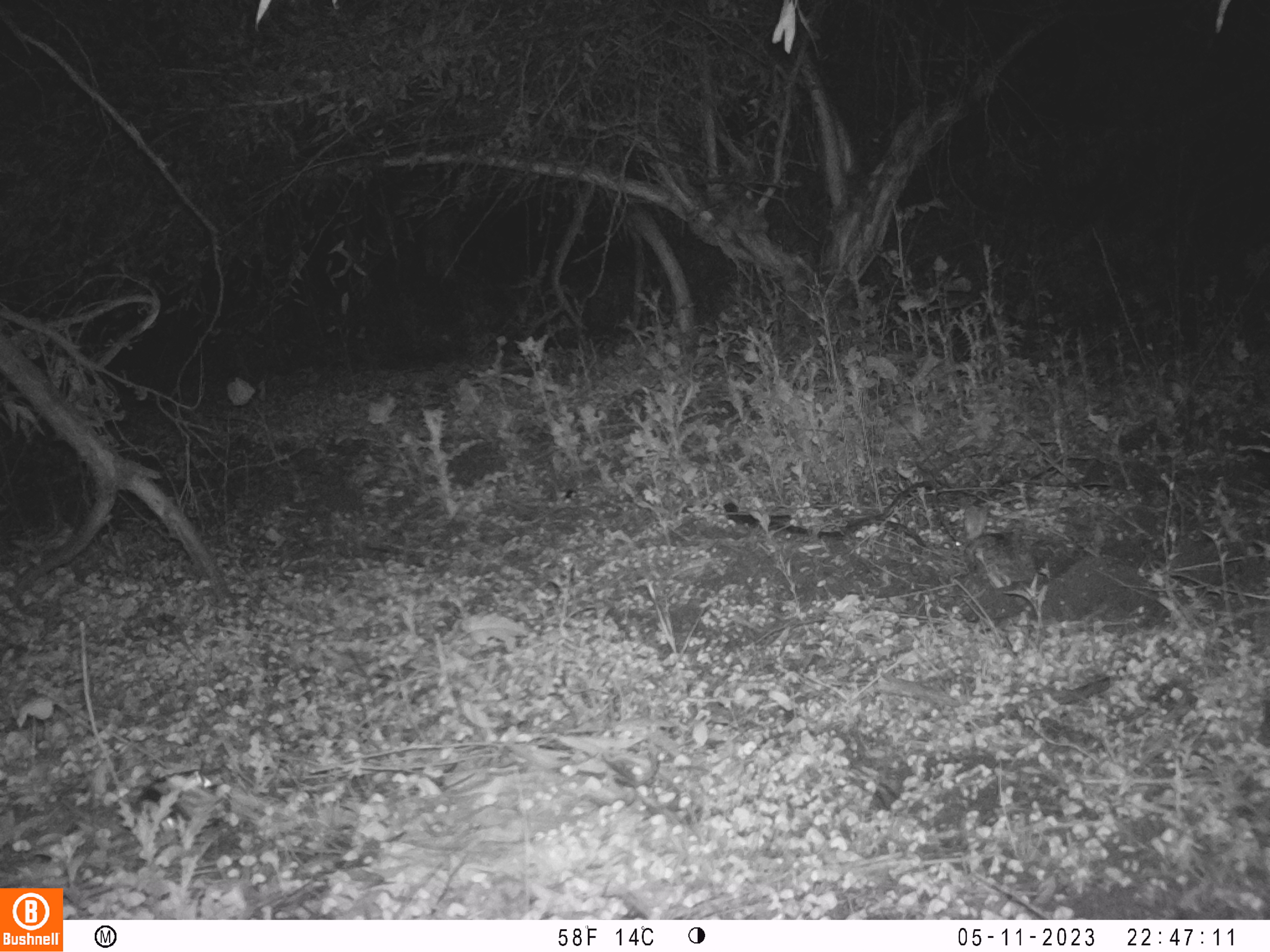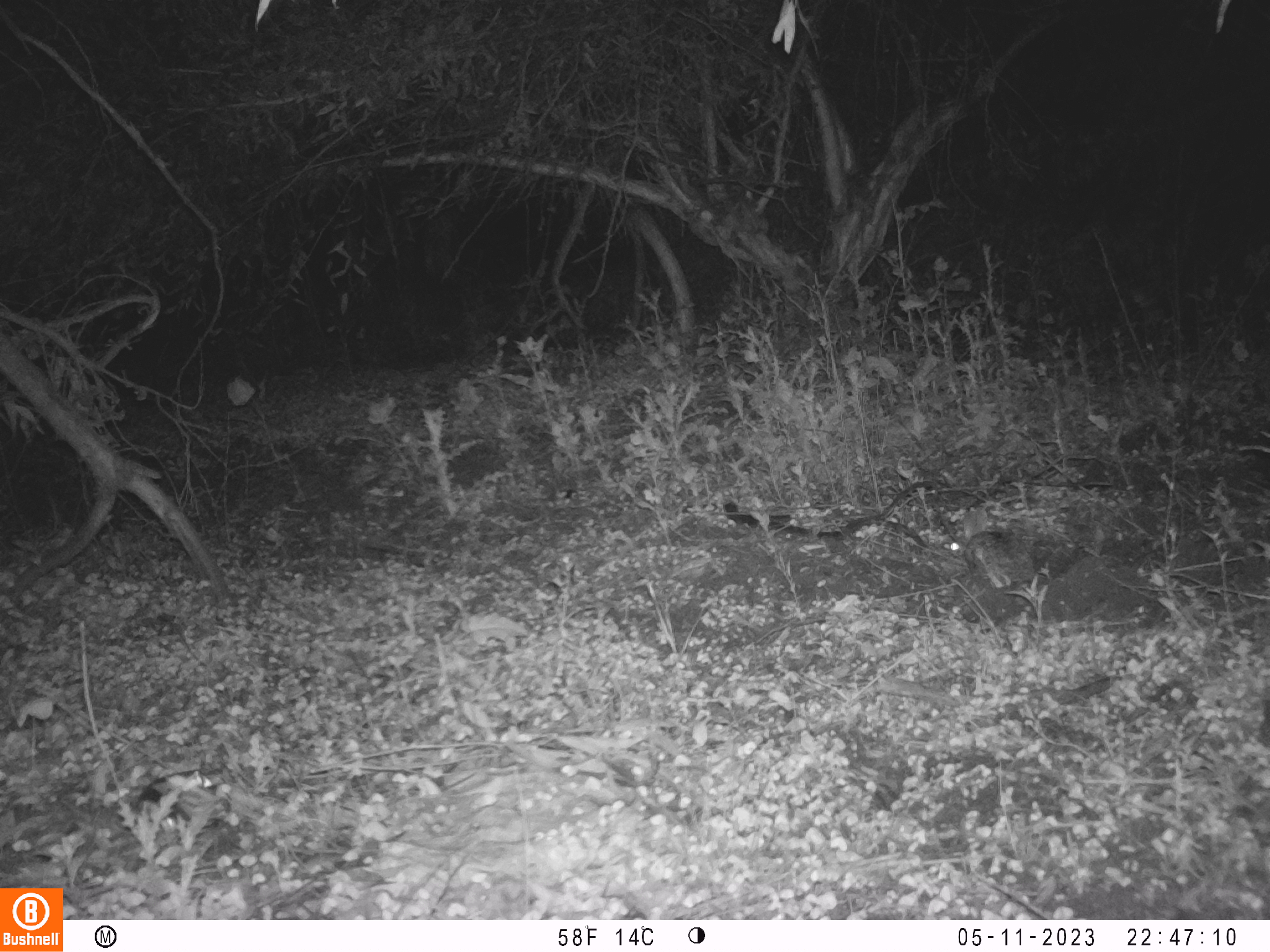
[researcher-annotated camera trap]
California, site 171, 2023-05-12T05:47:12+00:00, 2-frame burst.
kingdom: Animalia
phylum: Chordata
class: Mammalia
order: Lagomorpha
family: Leporidae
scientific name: Leporidae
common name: rabbit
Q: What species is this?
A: Rabbit (Leporidae).